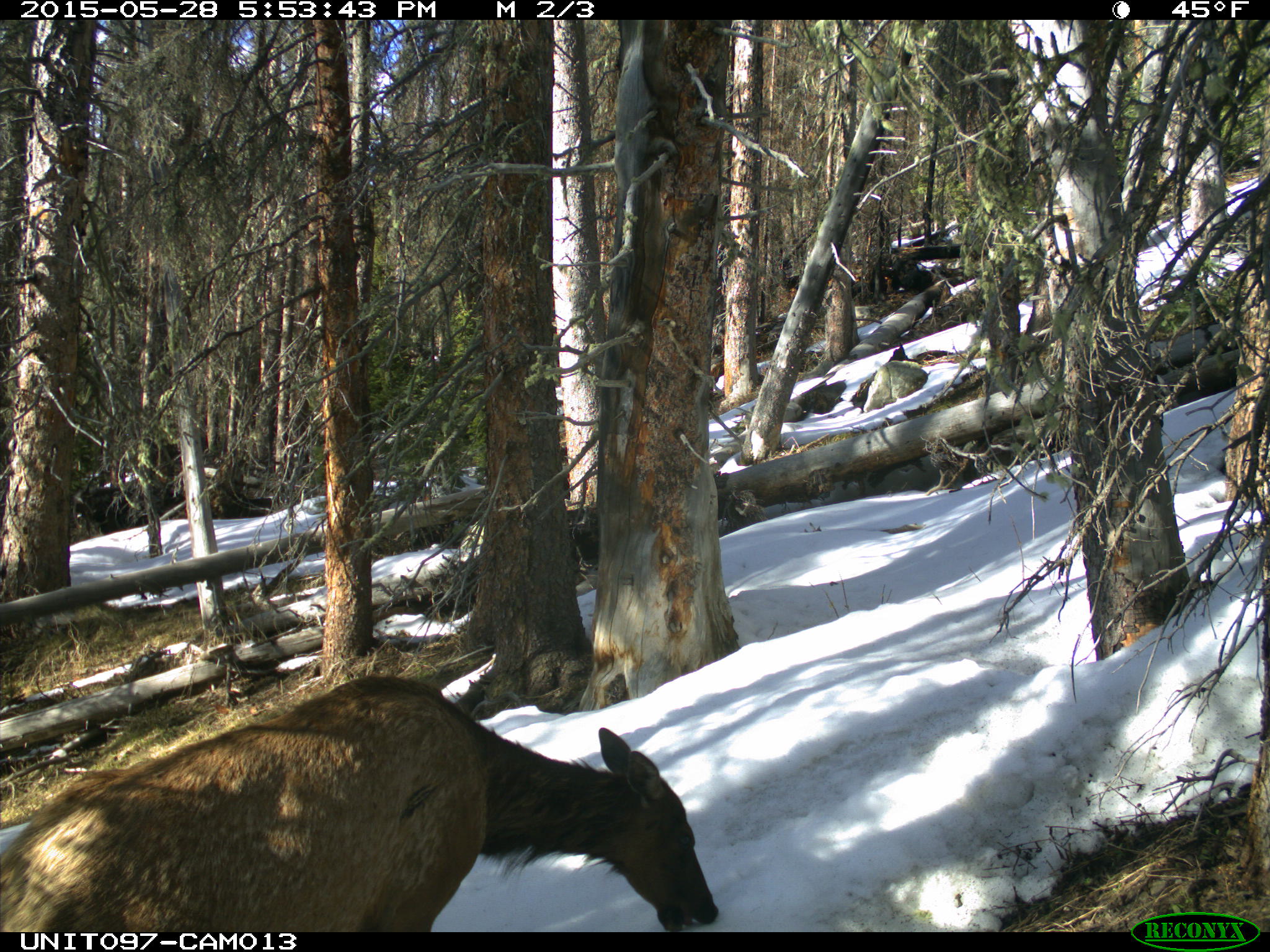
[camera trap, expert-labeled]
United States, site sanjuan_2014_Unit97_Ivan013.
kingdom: Animalia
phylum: Chordata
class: Mammalia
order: Artiodactyla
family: Cervidae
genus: Cervus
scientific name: Cervus elaphus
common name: red deer